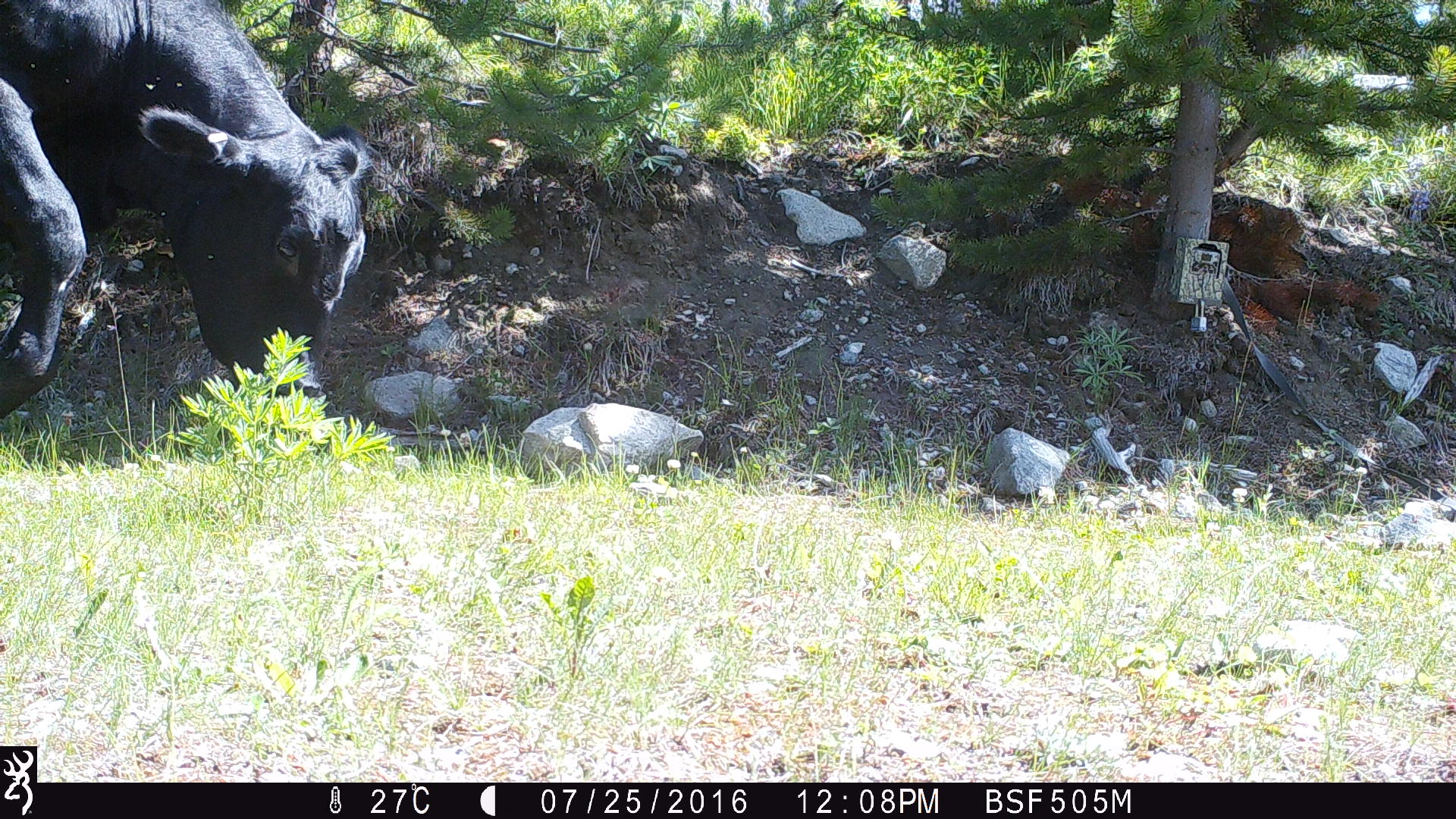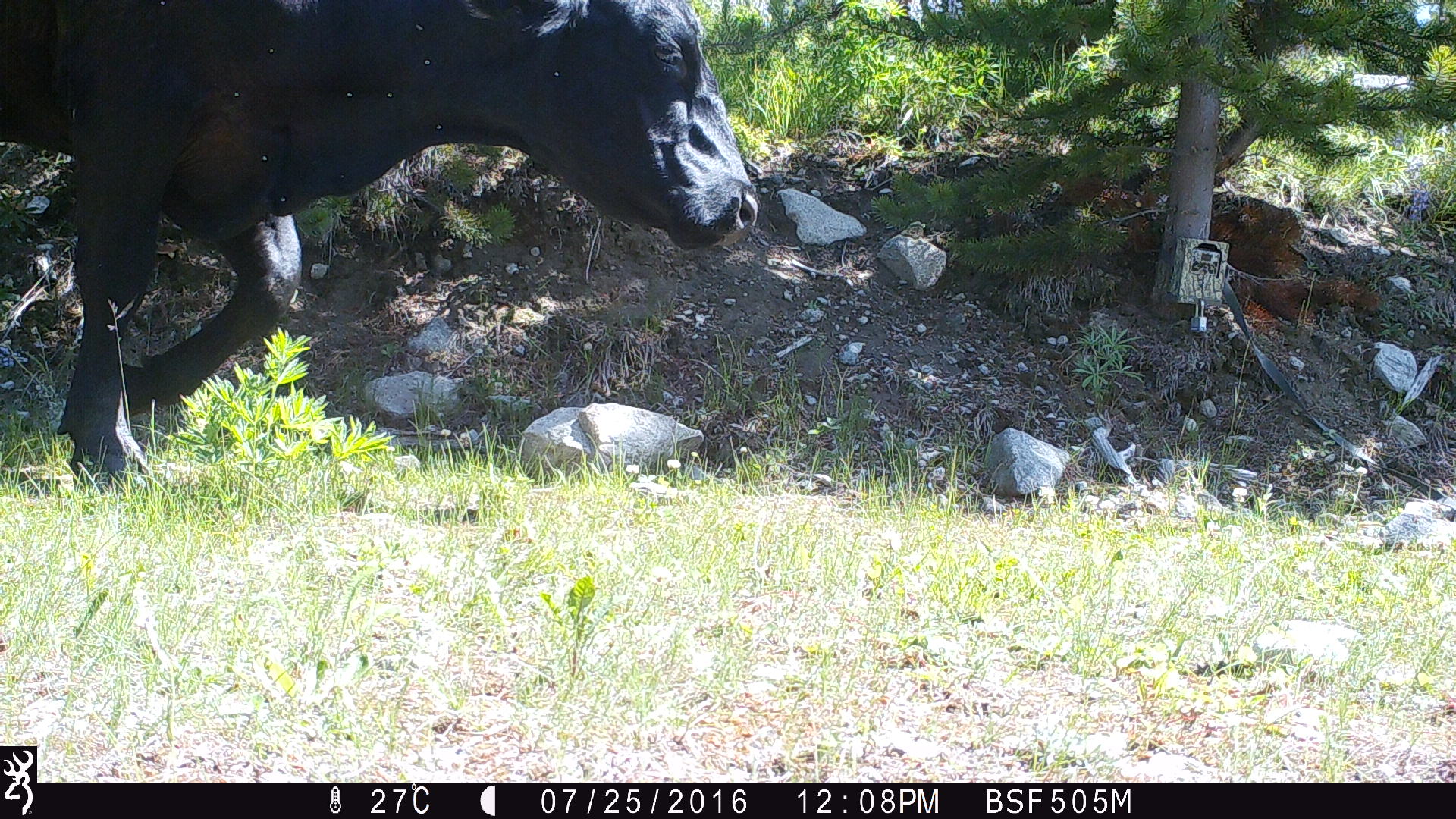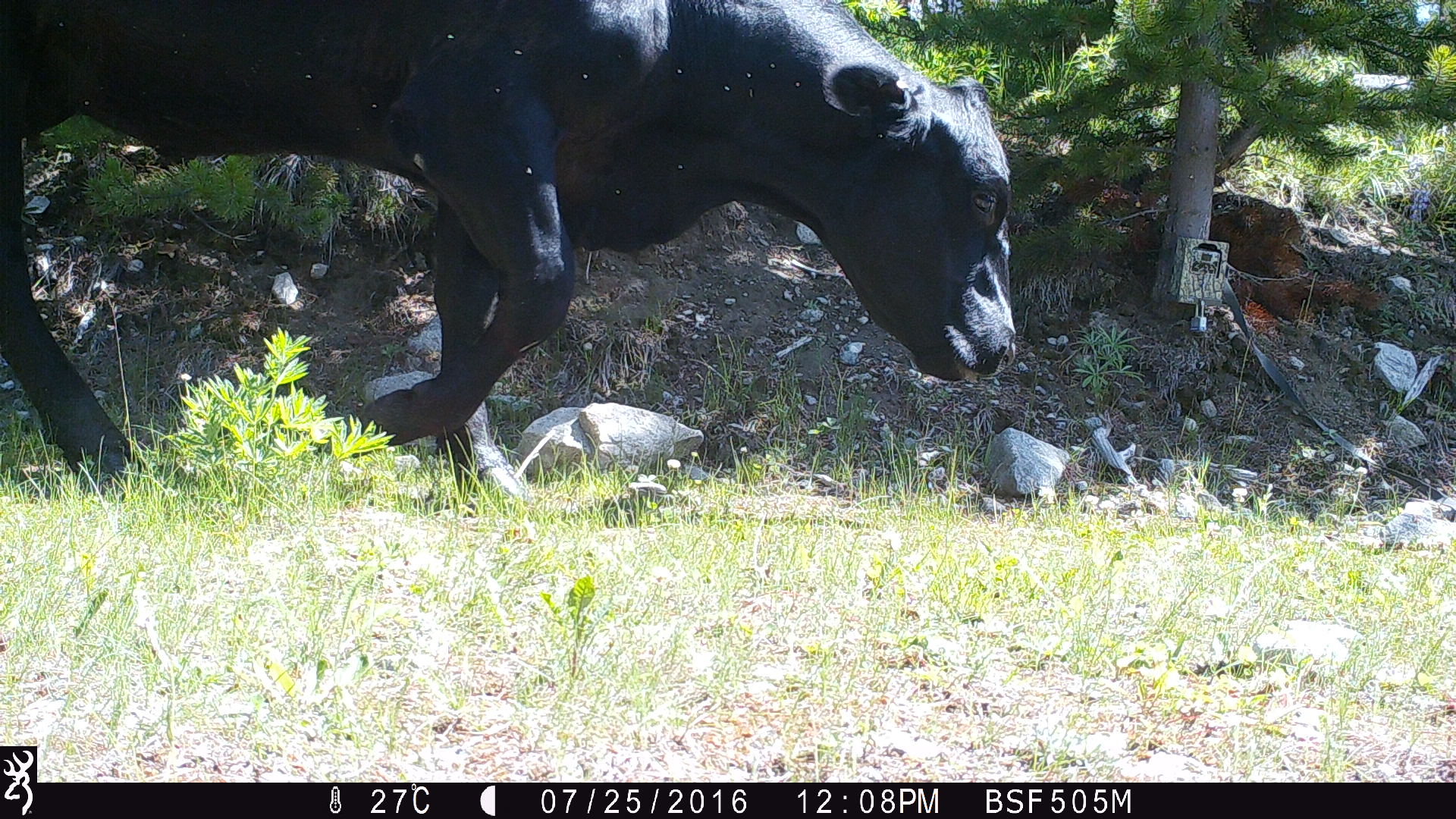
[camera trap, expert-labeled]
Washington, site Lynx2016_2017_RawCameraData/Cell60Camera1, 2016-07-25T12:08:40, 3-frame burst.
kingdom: Animalia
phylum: Chordata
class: Mammalia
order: Artiodactyla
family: Bovidae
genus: Bos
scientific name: Bos taurus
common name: domestic cattle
Domestic cattle (Bos taurus). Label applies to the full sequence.